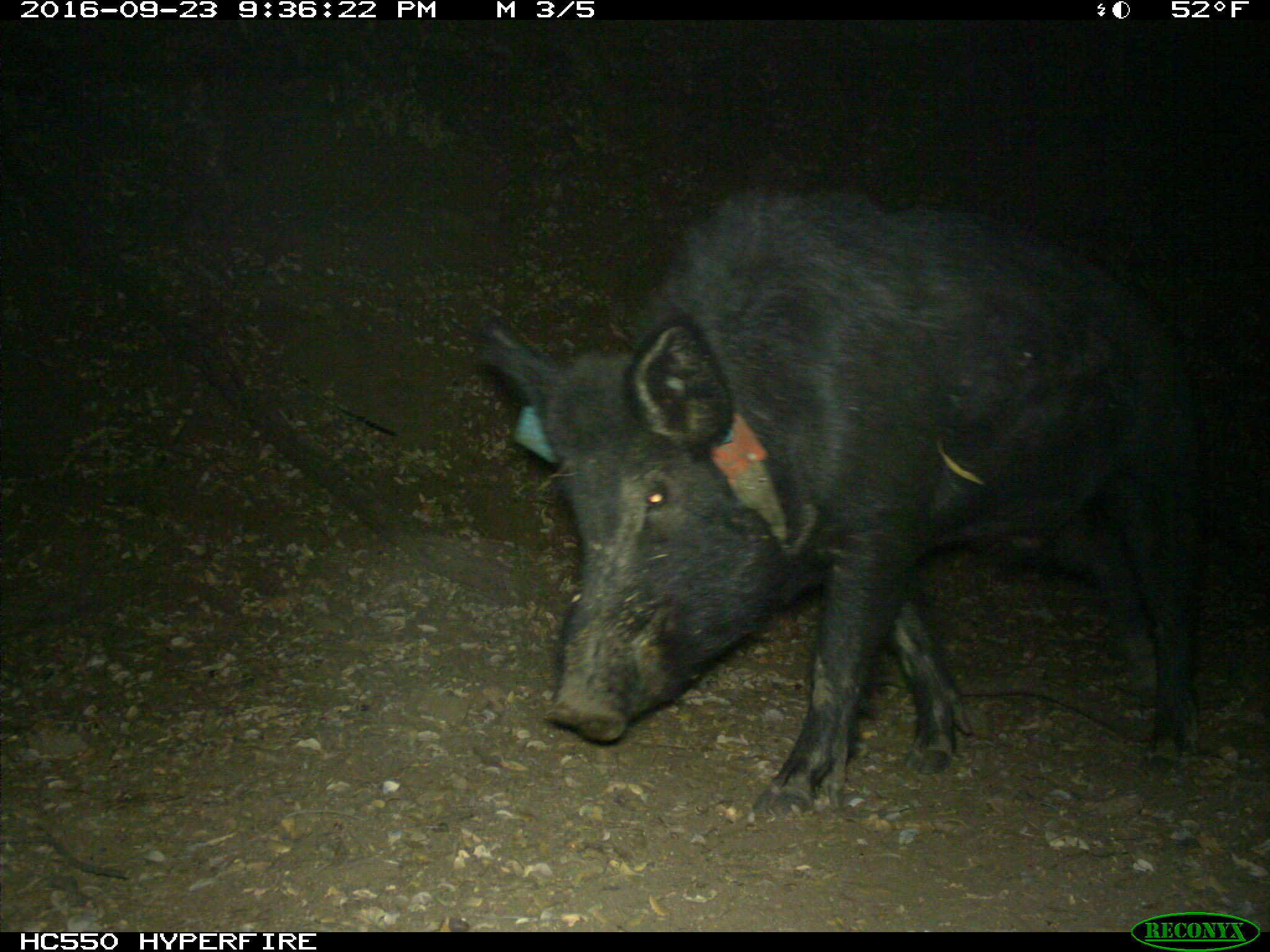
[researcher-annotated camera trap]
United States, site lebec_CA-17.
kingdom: Animalia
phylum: Chordata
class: Mammalia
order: Artiodactyla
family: Suidae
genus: Sus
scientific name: Sus scrofa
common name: wild boar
Sus scrofa (wild boar).